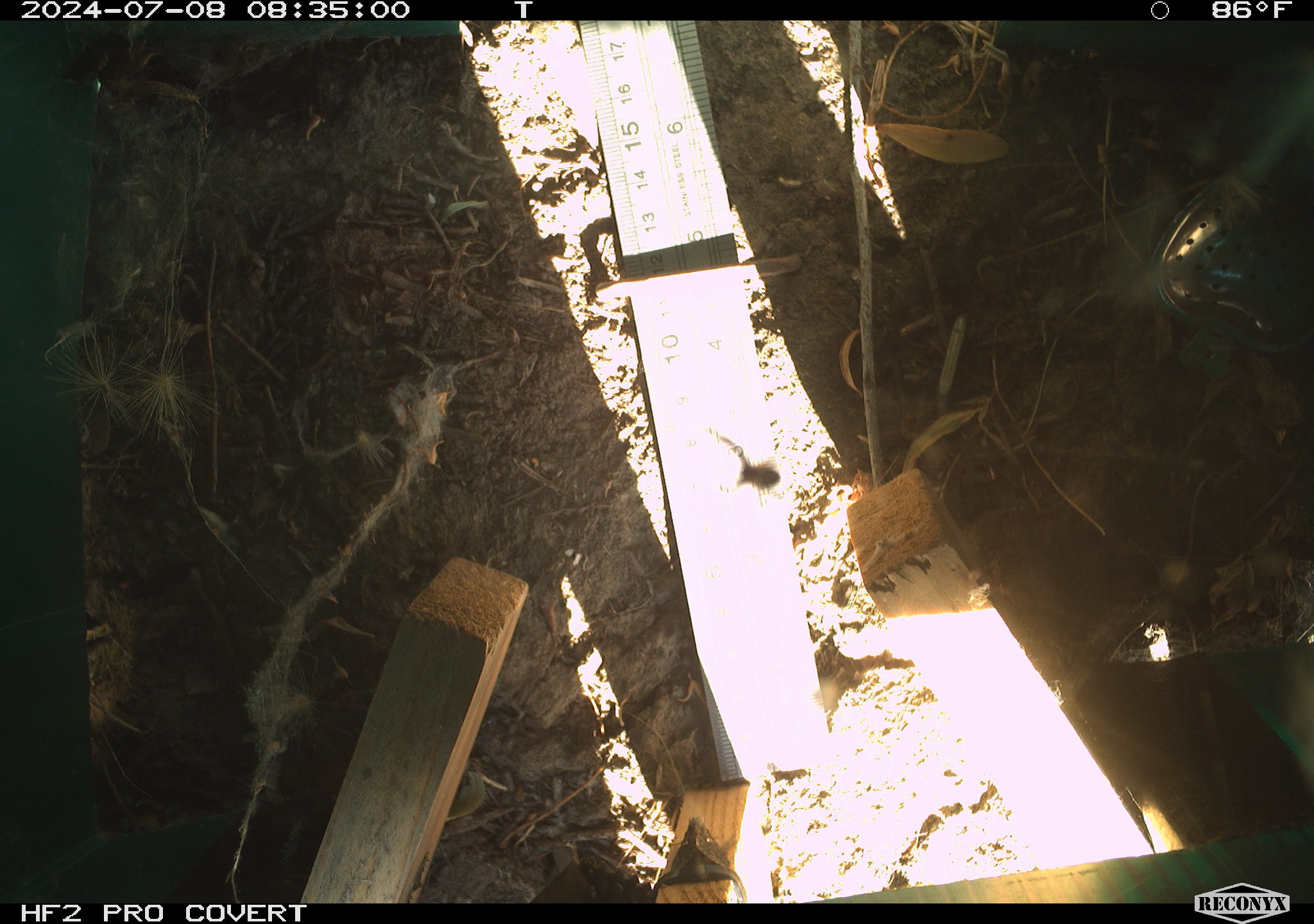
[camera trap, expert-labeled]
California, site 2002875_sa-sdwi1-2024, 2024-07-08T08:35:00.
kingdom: Animalia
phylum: Arthropoda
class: Arachnida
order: Araneae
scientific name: Araneae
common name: spider